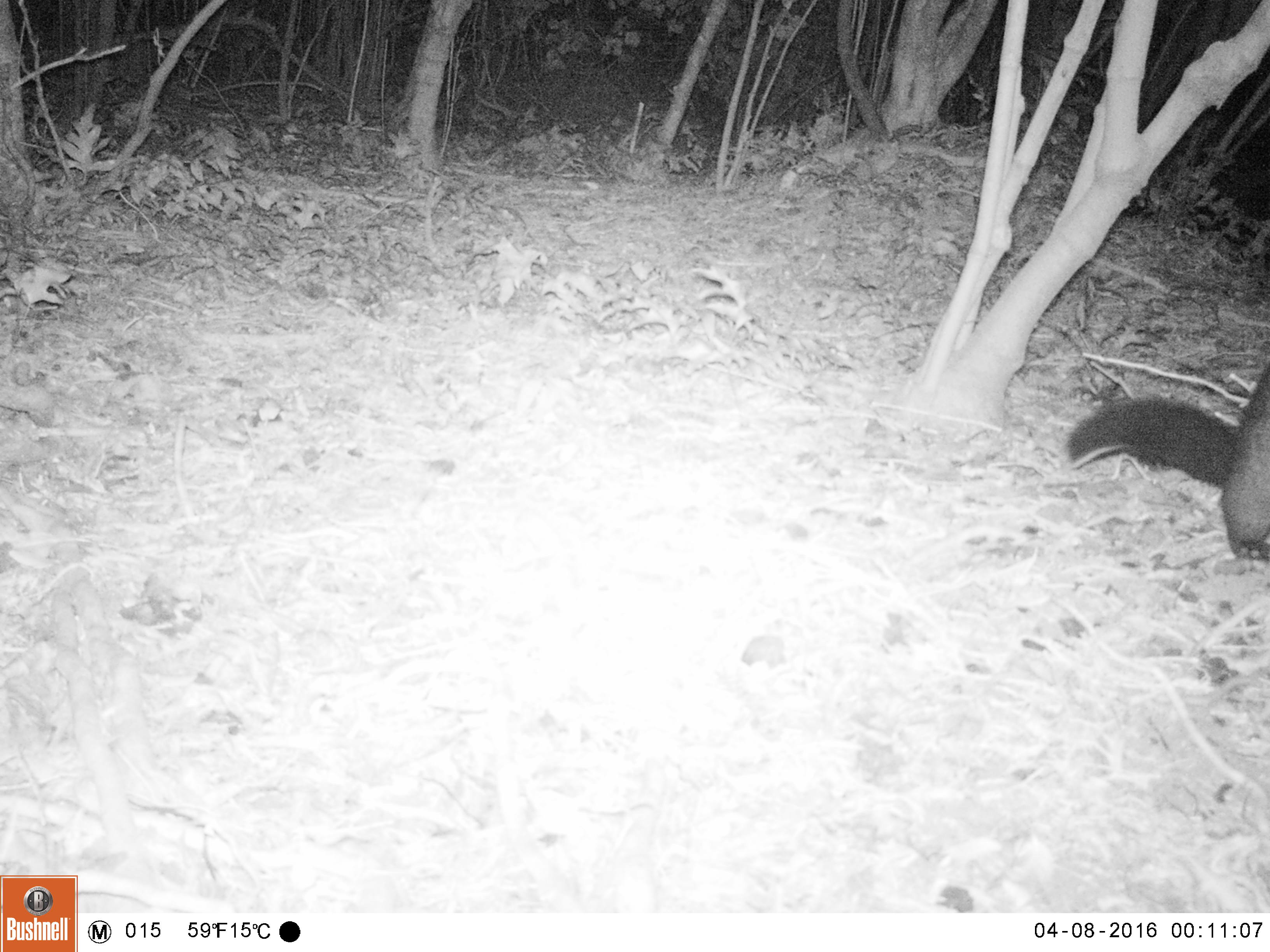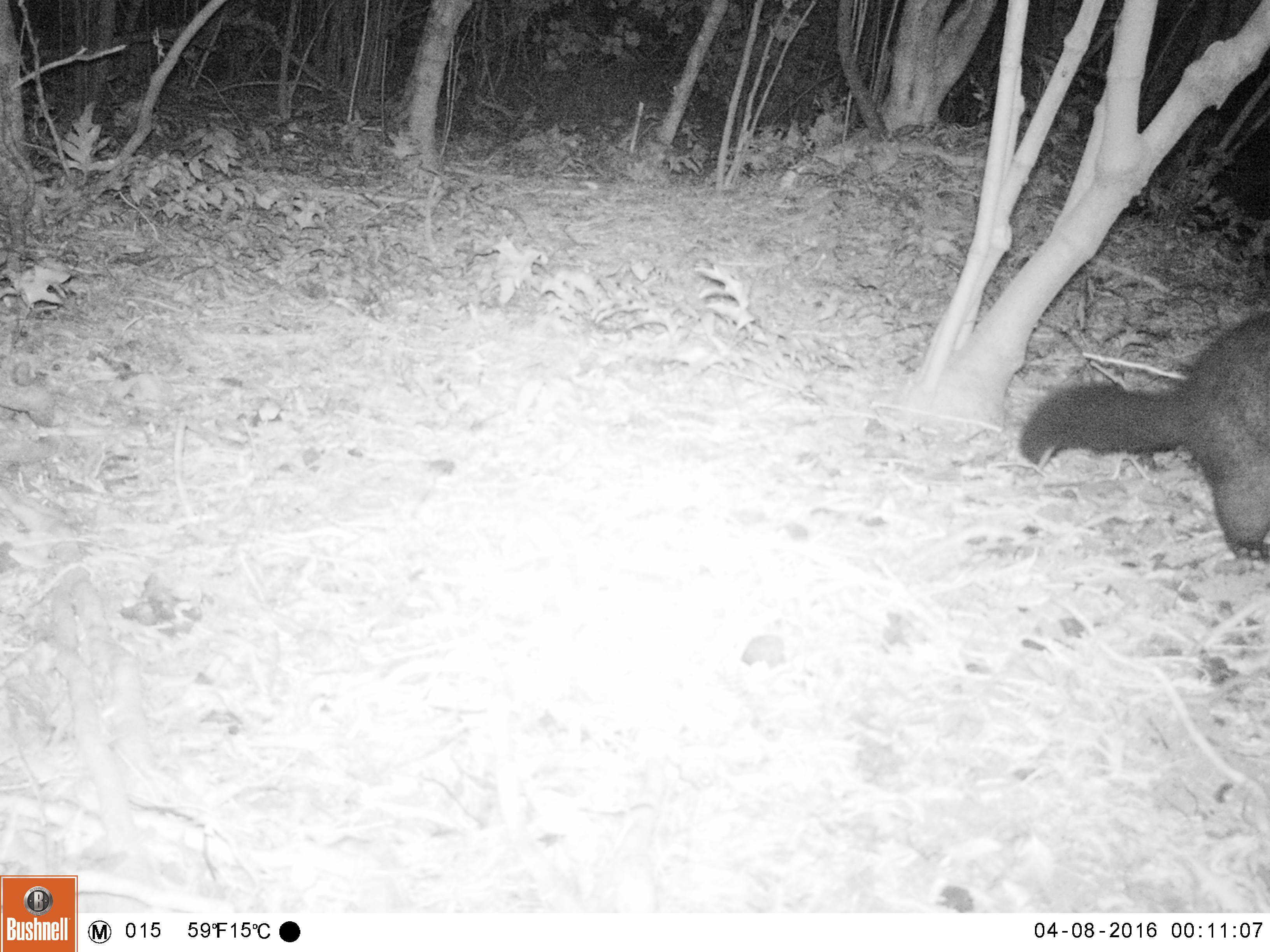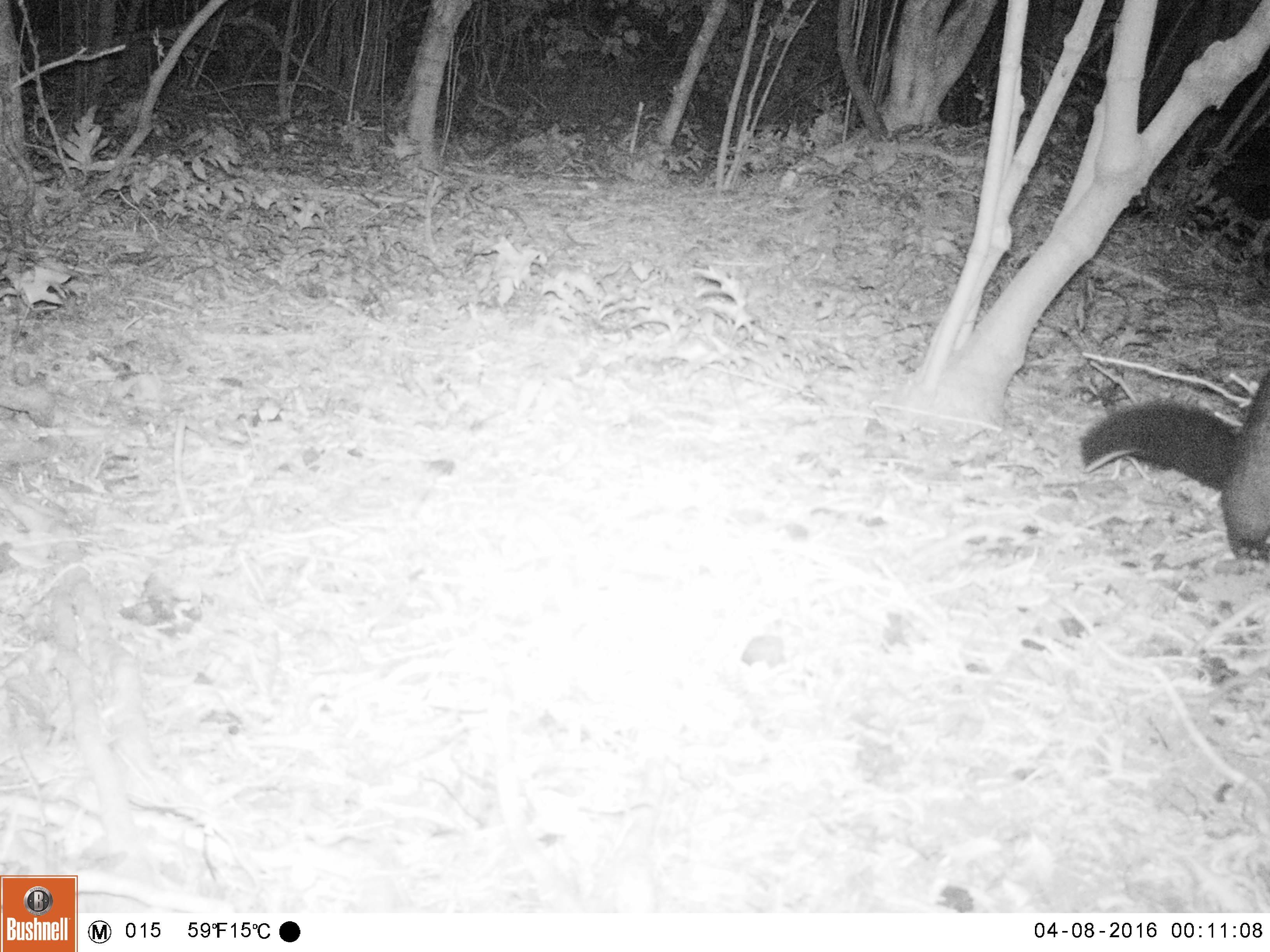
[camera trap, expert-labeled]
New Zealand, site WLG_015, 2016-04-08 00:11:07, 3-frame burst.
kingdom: Animalia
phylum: Chordata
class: Mammalia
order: Diprotodontia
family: Phalangeridae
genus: Trichosurus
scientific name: Trichosurus vulpecula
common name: common brushtail possum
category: possum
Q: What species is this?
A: Possum (common brushtail possum) (Trichosurus vulpecula).